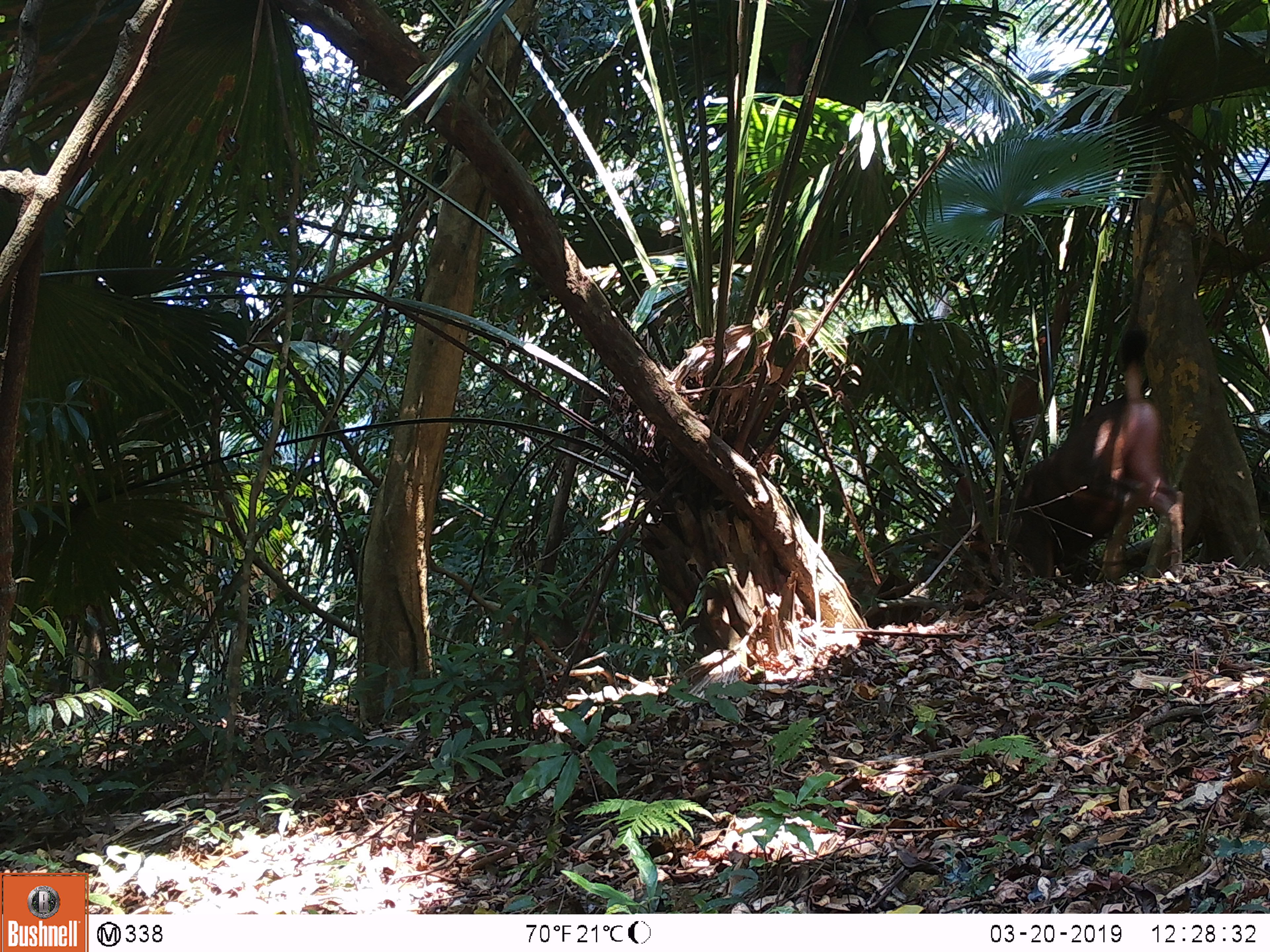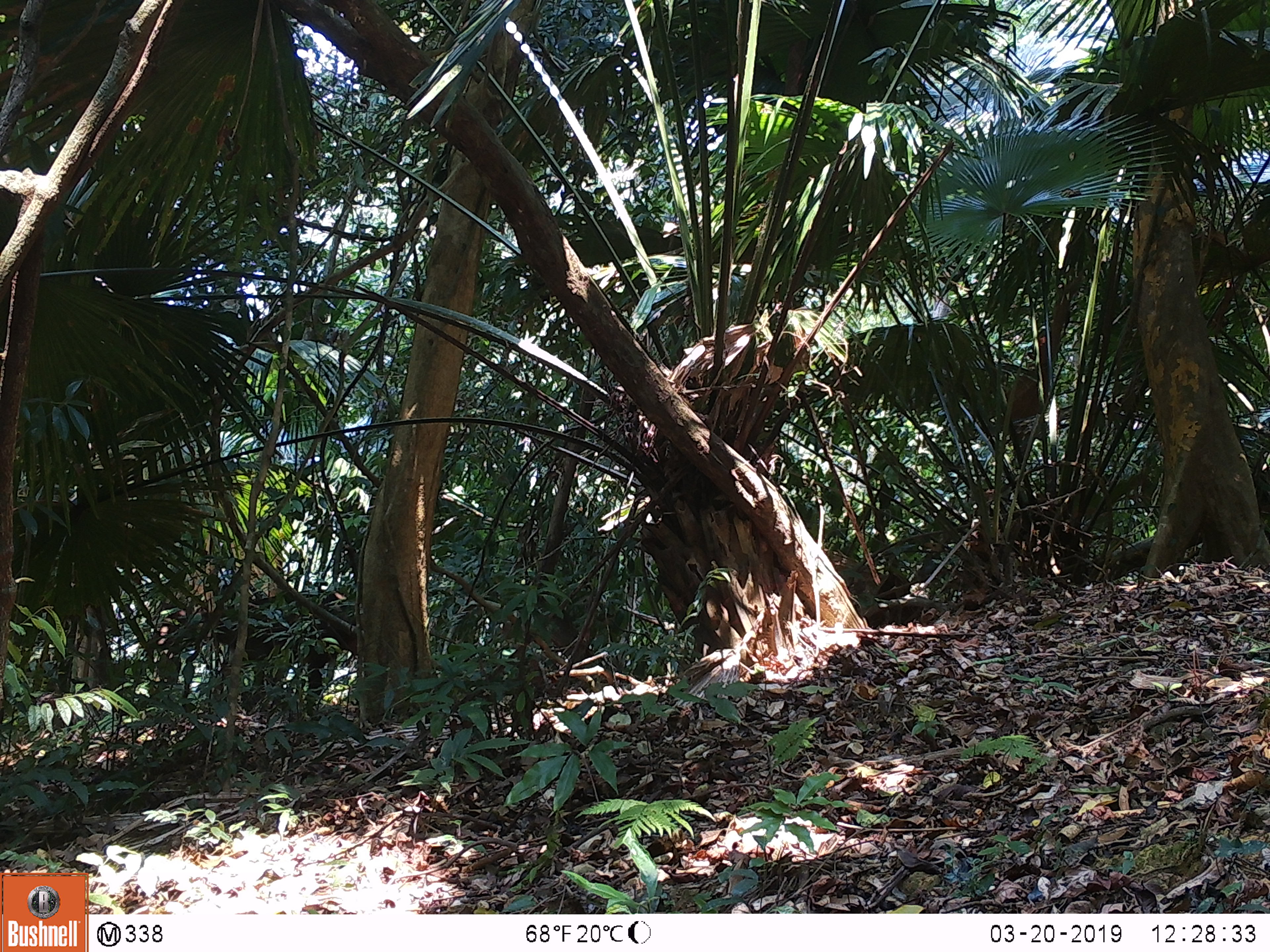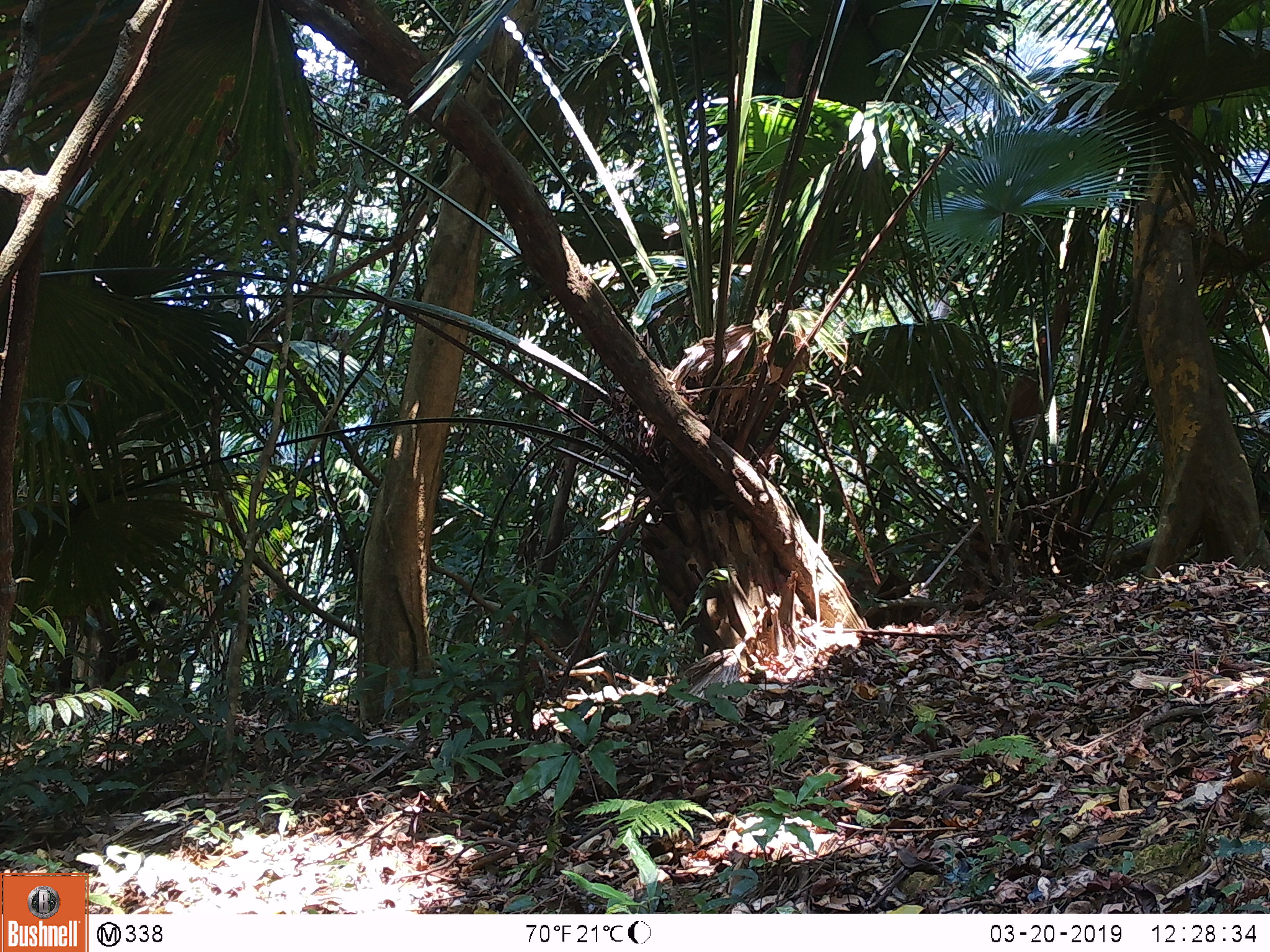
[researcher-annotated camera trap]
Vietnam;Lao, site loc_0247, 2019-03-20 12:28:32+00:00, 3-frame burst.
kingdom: Animalia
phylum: Chordata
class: Mammalia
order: Artiodactyla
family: Cervidae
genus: Rusa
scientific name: Rusa unicolor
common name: sambar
Sambar (Rusa unicolor). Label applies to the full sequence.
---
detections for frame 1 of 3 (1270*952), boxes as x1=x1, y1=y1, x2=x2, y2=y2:
sambar: x1=938, y1=325, x2=1184, y2=583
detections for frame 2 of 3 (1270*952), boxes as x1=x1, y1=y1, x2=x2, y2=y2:
sambar: x1=211, y1=592, x2=353, y2=717